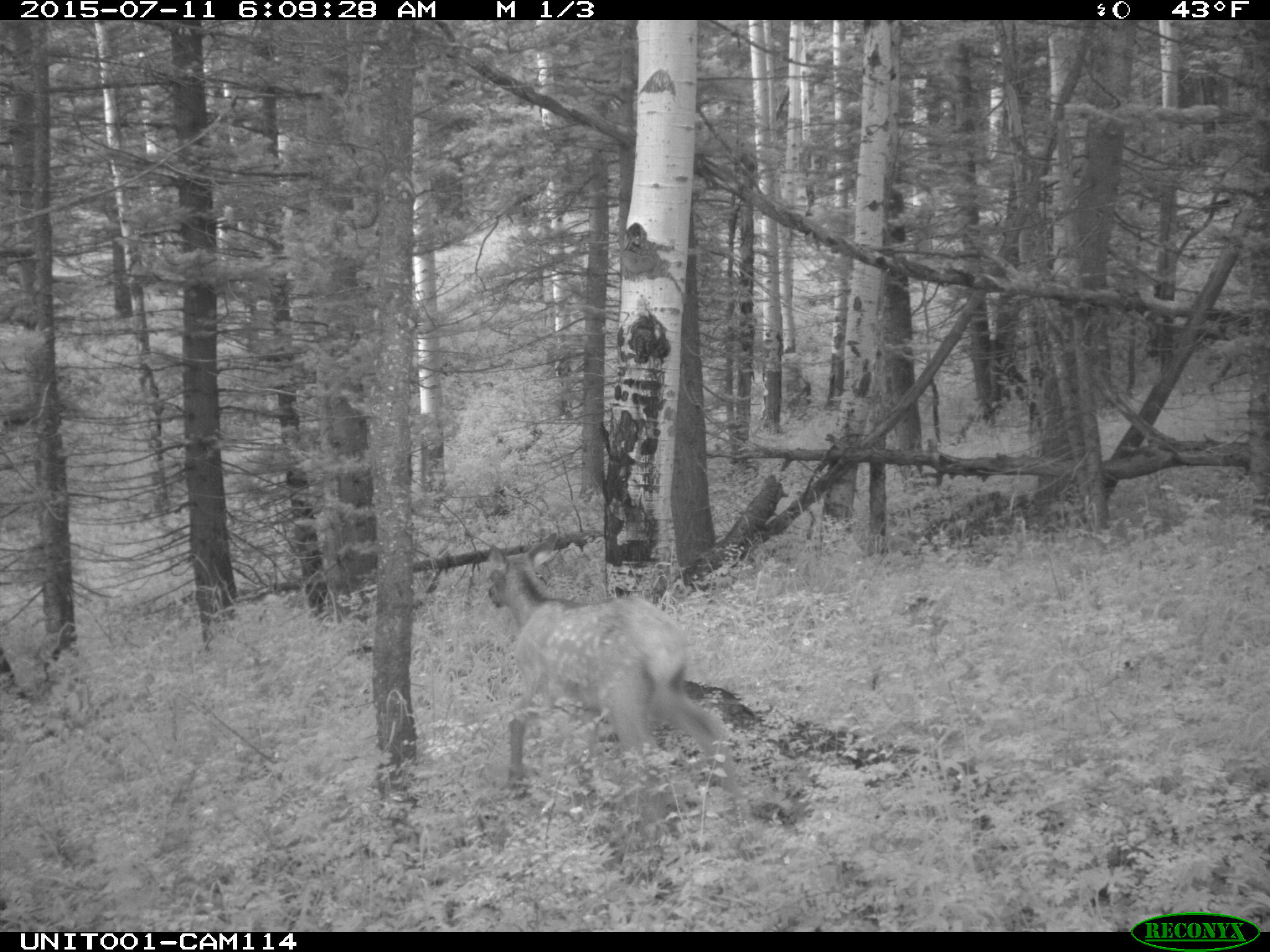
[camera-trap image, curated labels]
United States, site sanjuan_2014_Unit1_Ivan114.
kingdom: Animalia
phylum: Chordata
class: Mammalia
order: Artiodactyla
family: Cervidae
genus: Cervus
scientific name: Cervus elaphus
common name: red deer